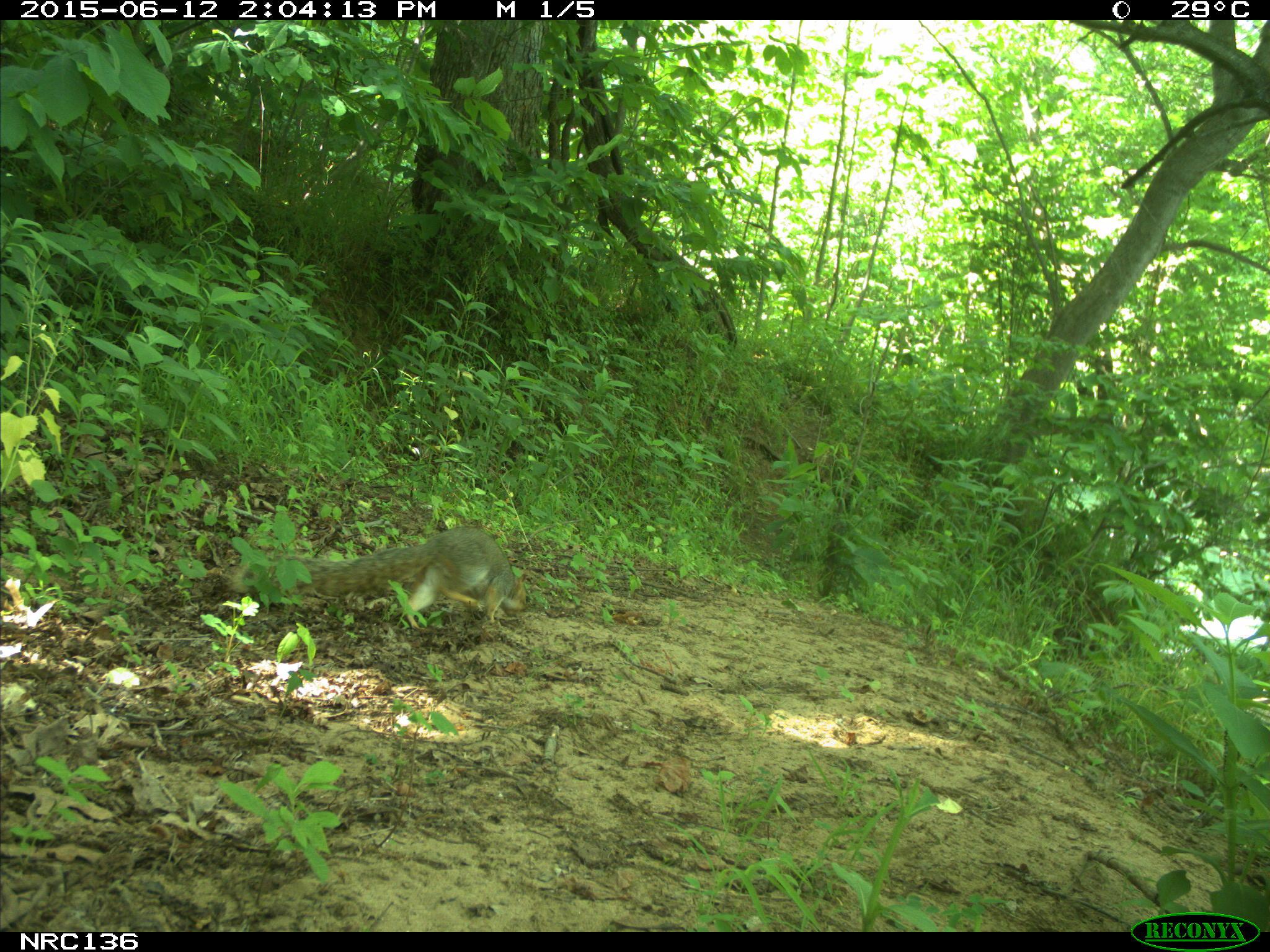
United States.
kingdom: Animalia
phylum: Chordata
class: Mammalia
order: Rodentia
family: Sciuridae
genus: Sciurus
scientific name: Sciurus niger cinereus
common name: eastern fox squirrel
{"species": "Eastern Fox Squirrel (Sciurus niger cinereus)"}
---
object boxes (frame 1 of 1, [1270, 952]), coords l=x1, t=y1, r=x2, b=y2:
Eastern Fox Squirrel: l=304, t=519, r=542, b=634